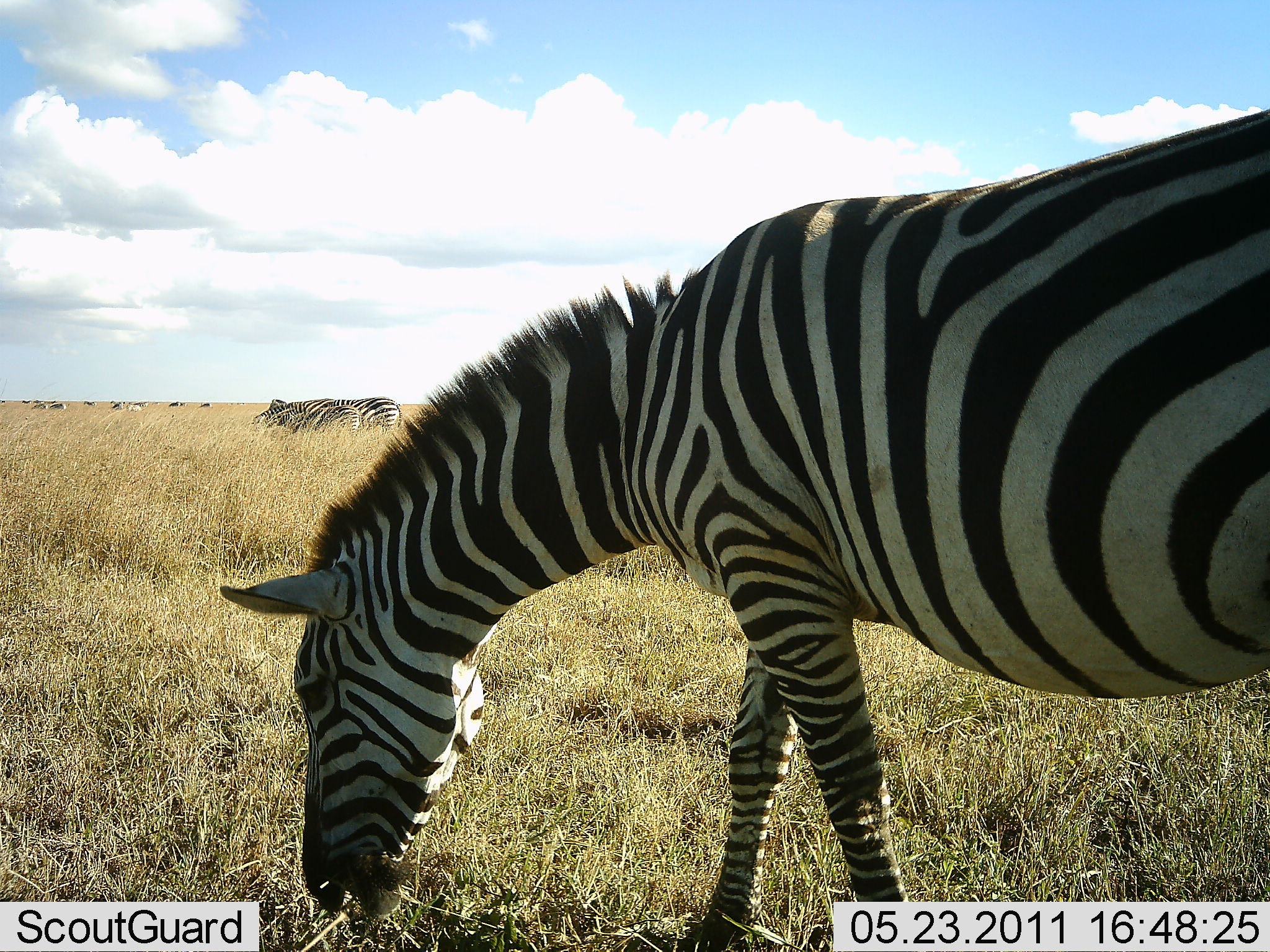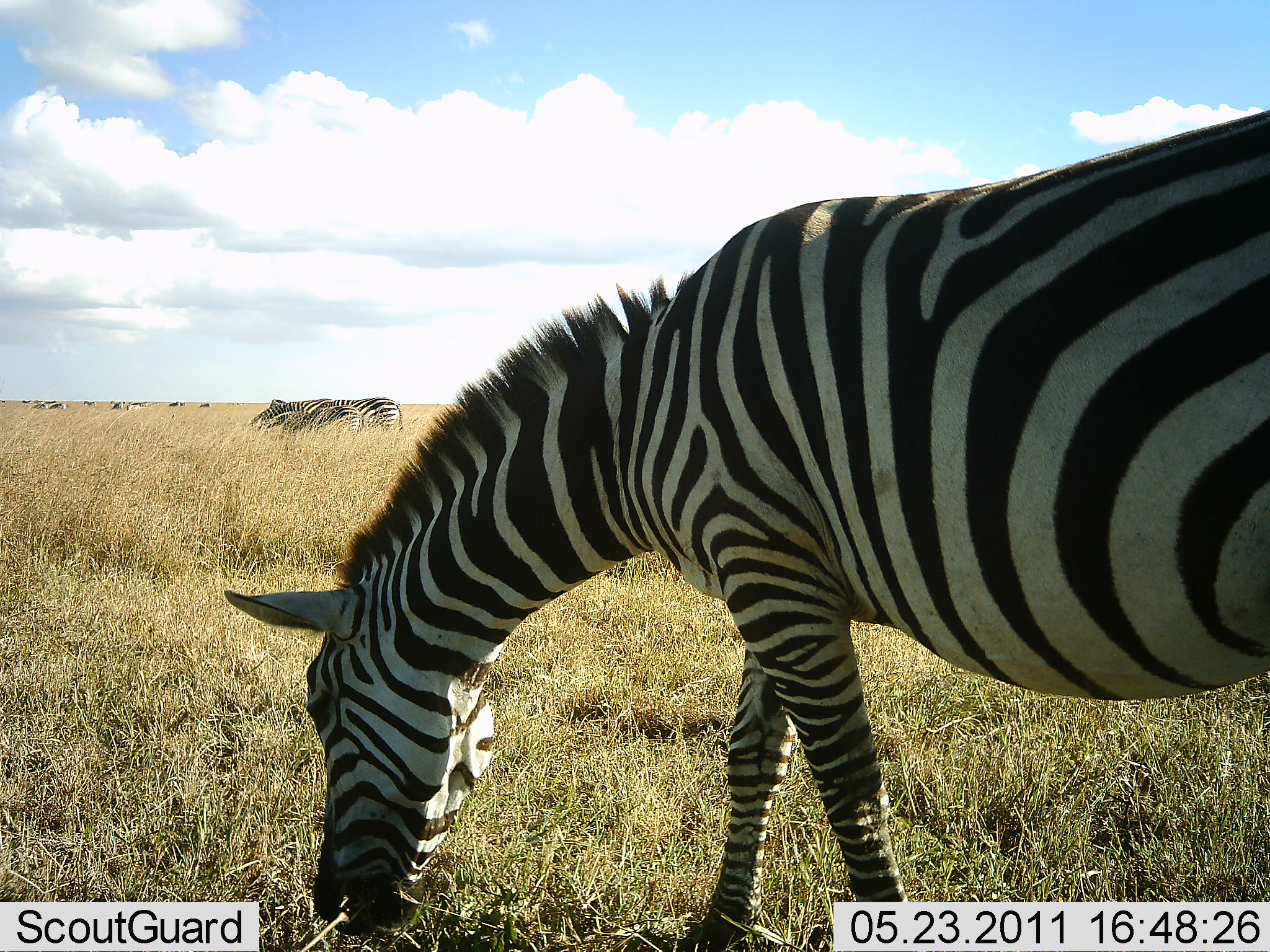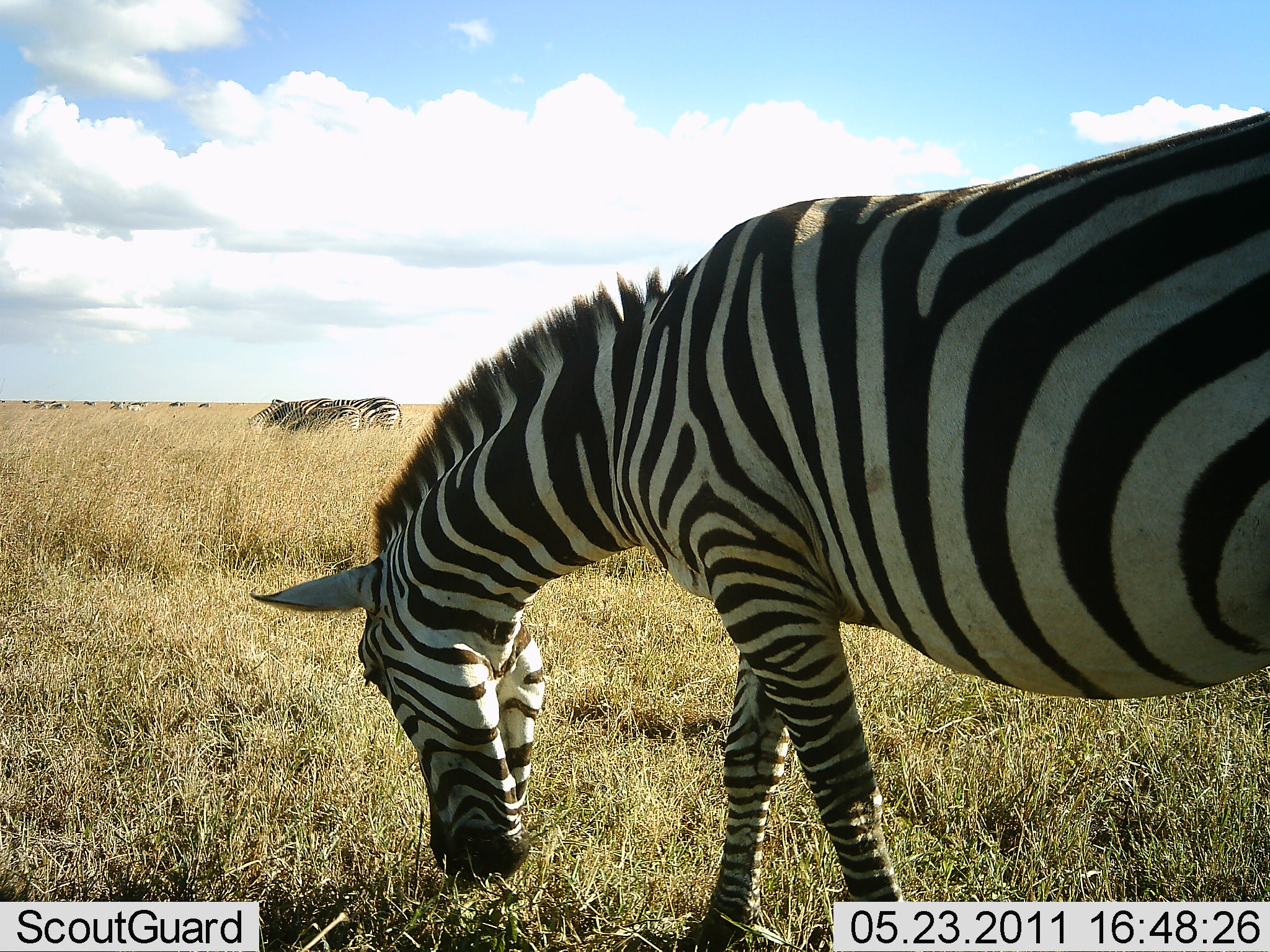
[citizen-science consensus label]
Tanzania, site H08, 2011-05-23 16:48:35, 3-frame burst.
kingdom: Animalia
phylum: Chordata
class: Mammalia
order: Perissodactyla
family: Equidae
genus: Equus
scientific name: Equus quagga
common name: plains zebra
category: zebra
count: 3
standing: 38%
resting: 0%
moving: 15%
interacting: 0%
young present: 0%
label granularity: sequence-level